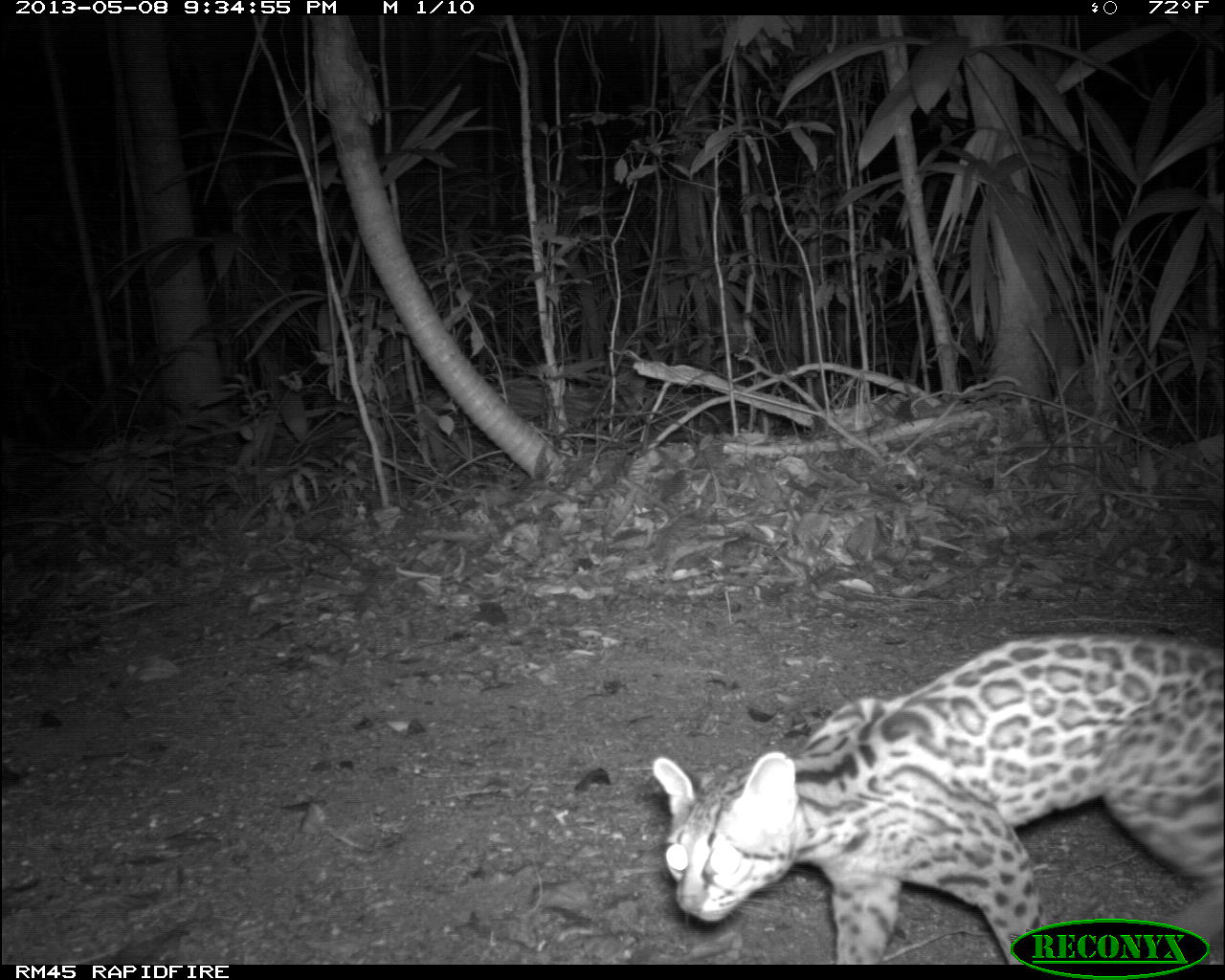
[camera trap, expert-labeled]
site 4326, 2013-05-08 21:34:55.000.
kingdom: Animalia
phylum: Chordata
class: Mammalia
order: Carnivora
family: Felidae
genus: Leopardus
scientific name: Leopardus wiedii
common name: margay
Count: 1.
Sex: male.